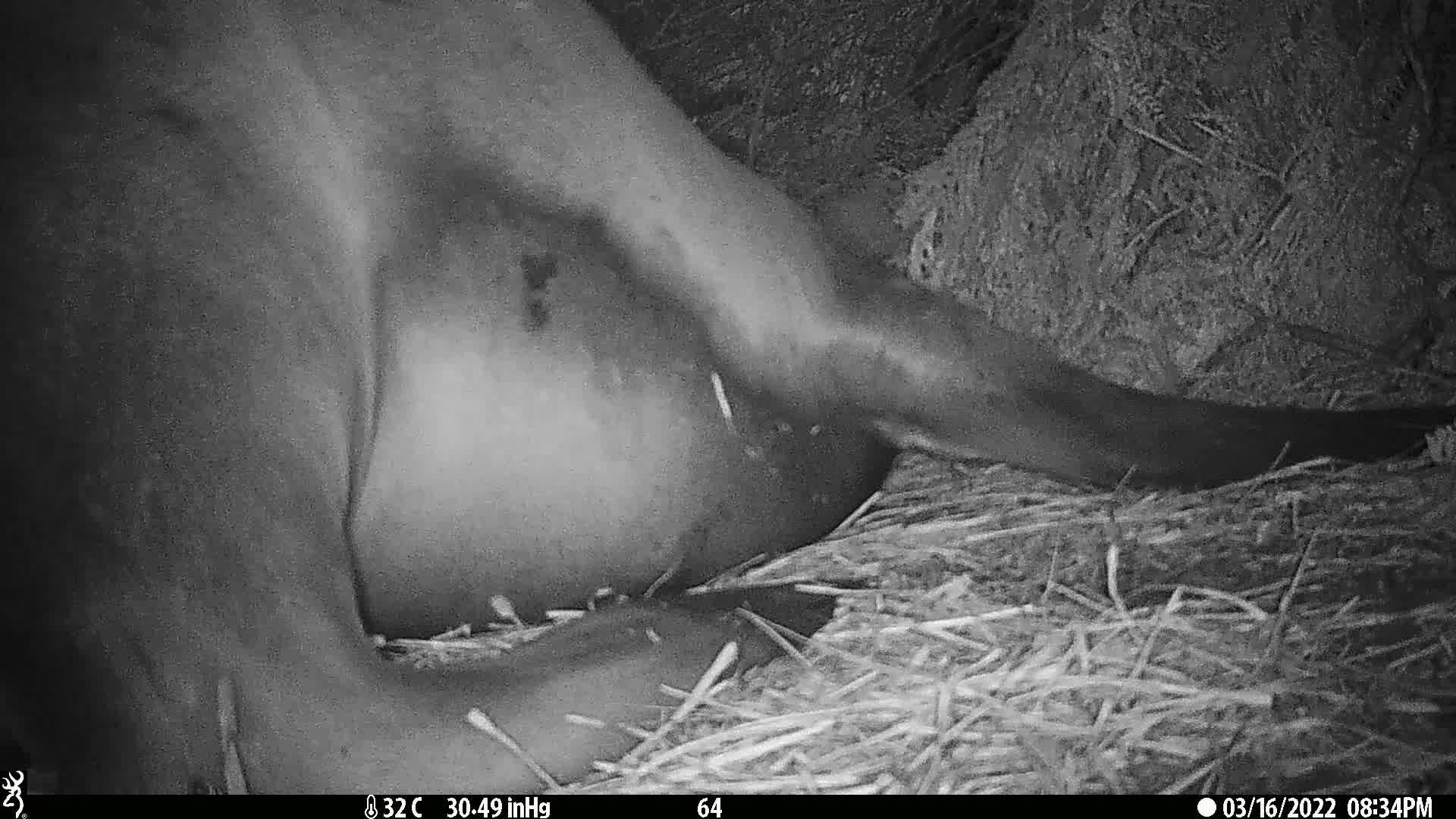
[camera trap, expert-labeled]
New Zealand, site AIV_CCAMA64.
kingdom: Animalia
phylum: Chordata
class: Mammalia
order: Carnivora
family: Otariidae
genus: Phocarctos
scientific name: Phocarctos hookeri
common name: new zealand sea lion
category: sealion